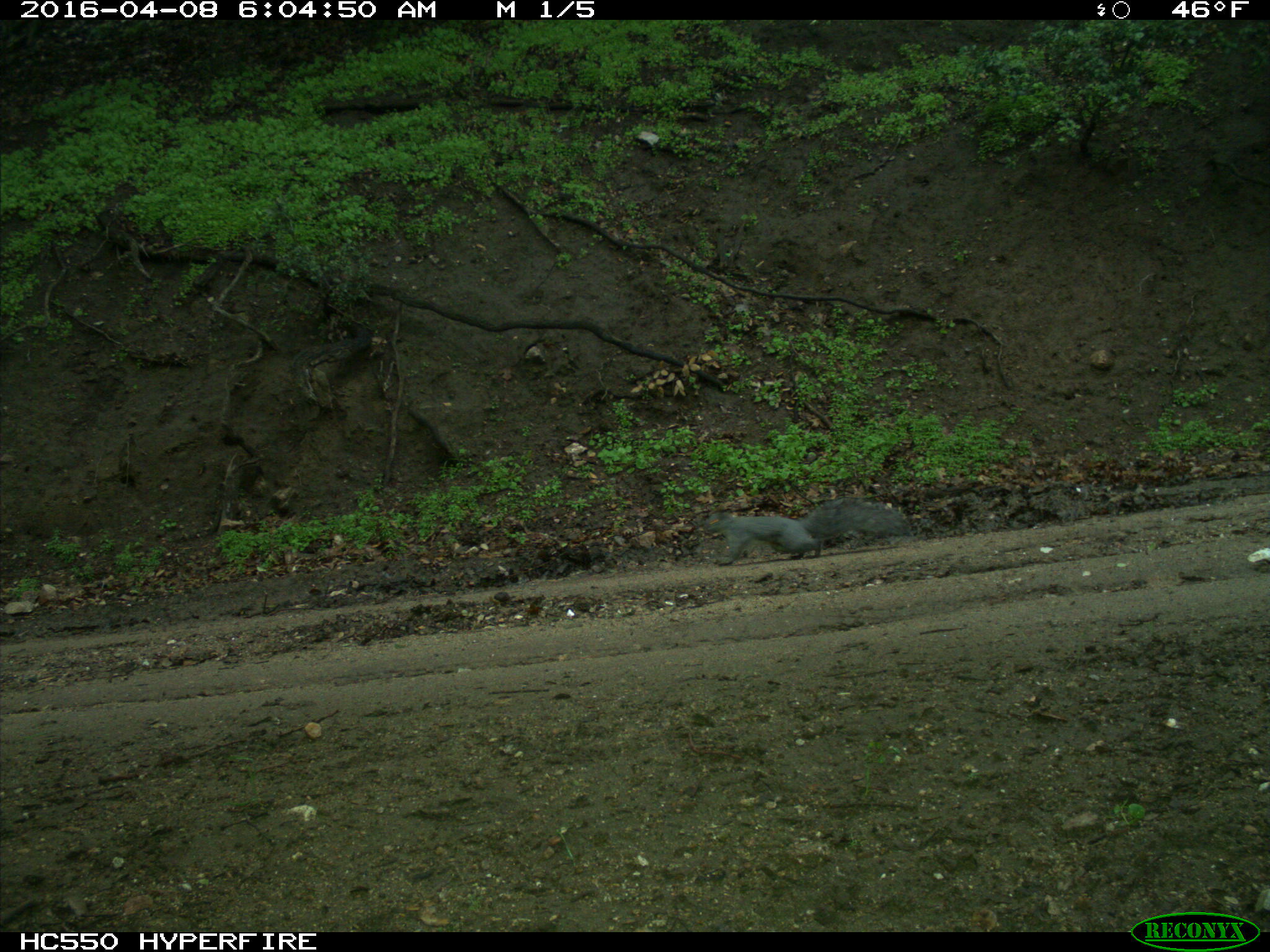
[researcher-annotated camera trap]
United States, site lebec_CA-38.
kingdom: Animalia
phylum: Chordata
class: Mammalia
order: Rodentia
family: Sciuridae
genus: Sciurus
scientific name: Sciurus carolinensis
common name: eastern gray squirrel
Sciurus carolinensis (eastern gray squirrel).